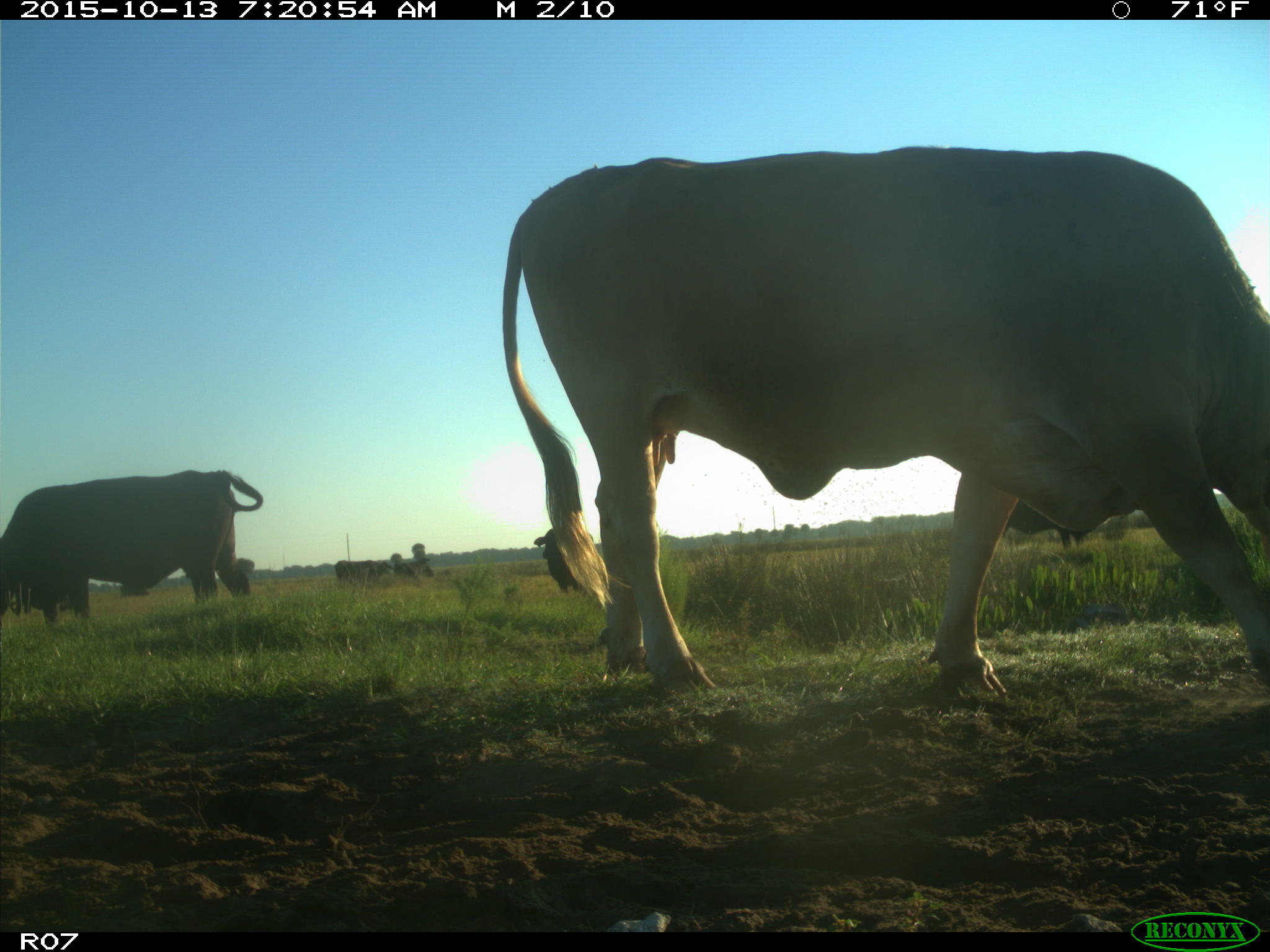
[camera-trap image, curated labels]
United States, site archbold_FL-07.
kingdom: Animalia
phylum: Chordata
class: Mammalia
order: Artiodactyla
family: Bovidae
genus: Bos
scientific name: Bos taurus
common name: domestic cow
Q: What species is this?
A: Bos taurus (domestic cow).